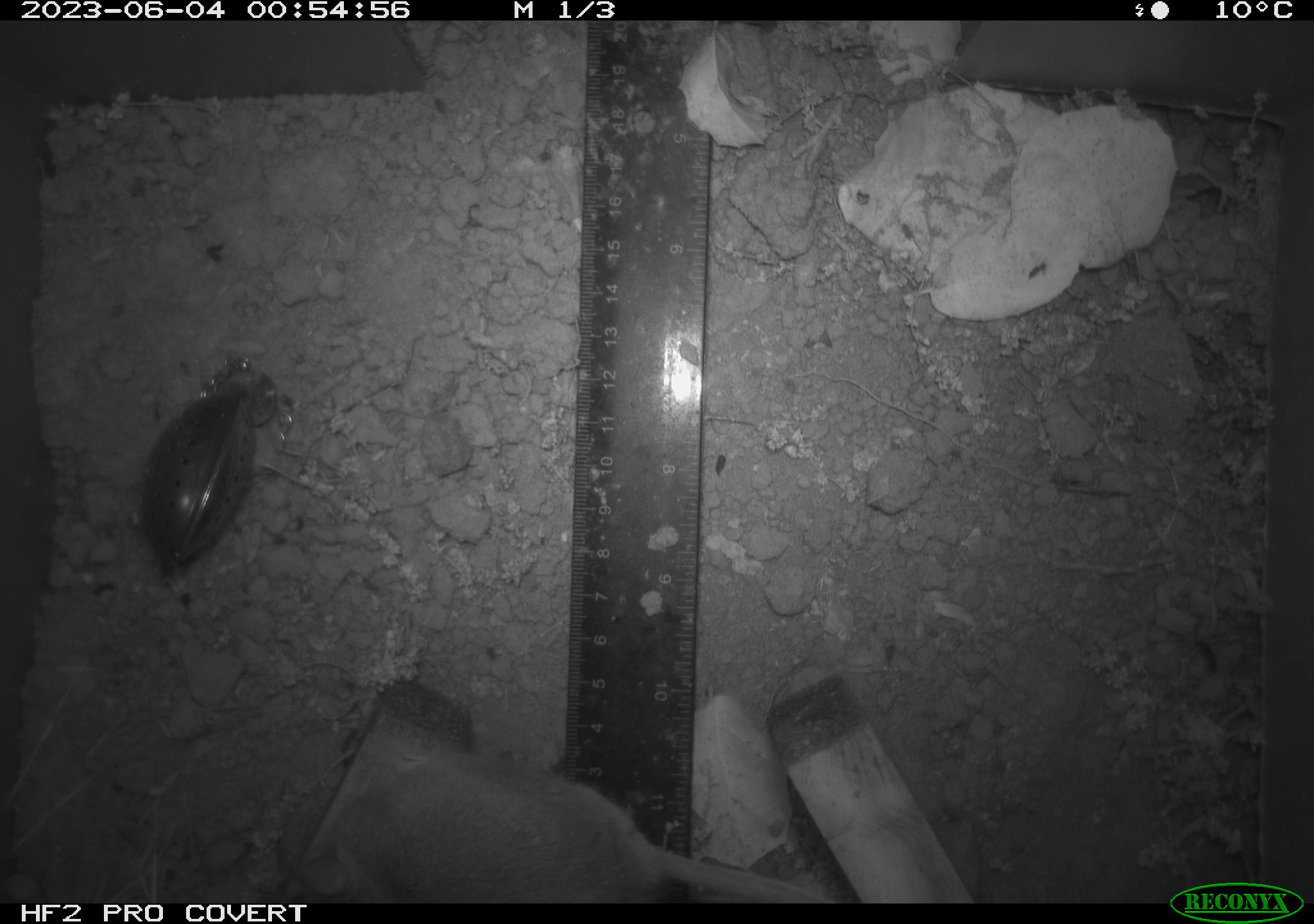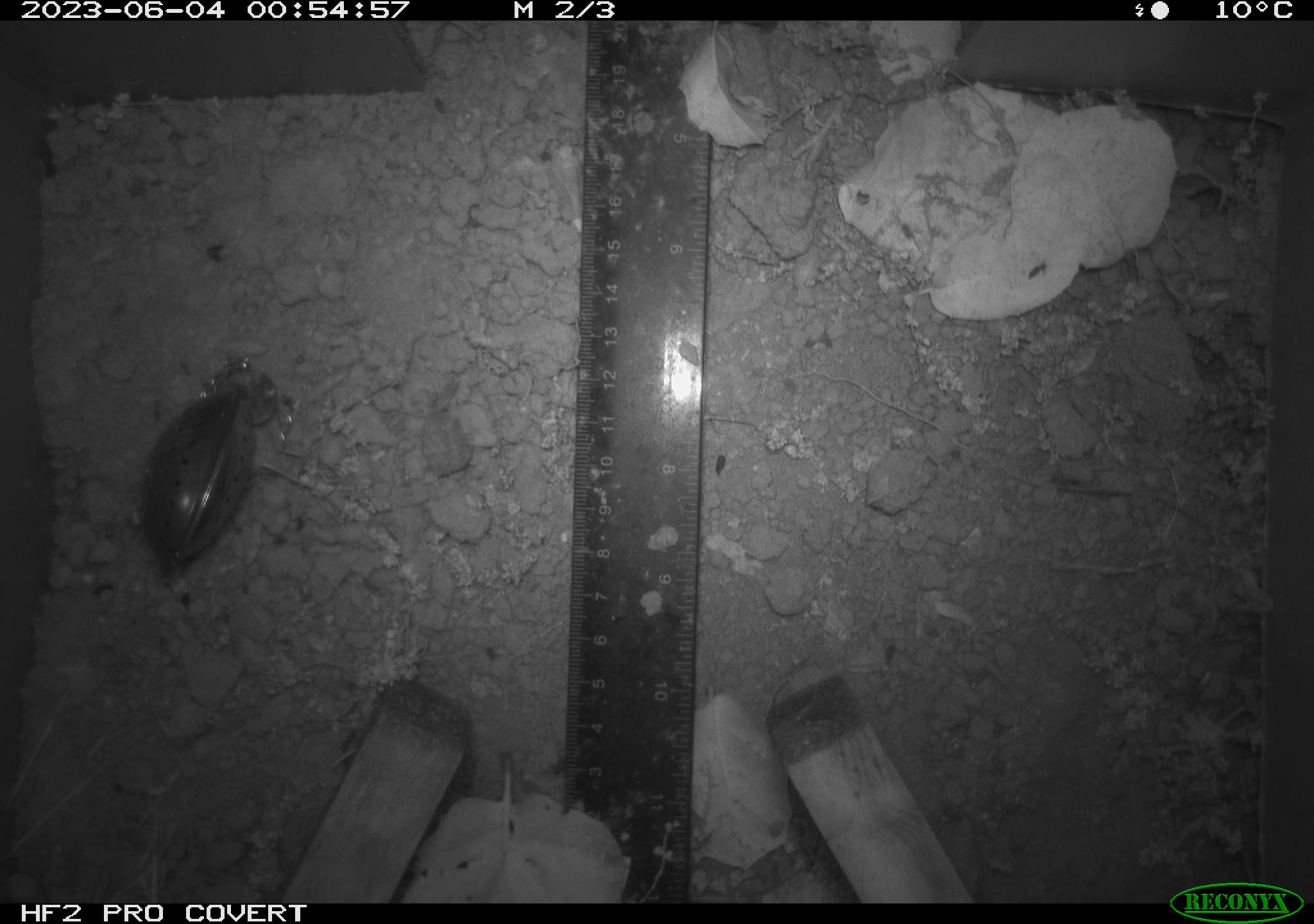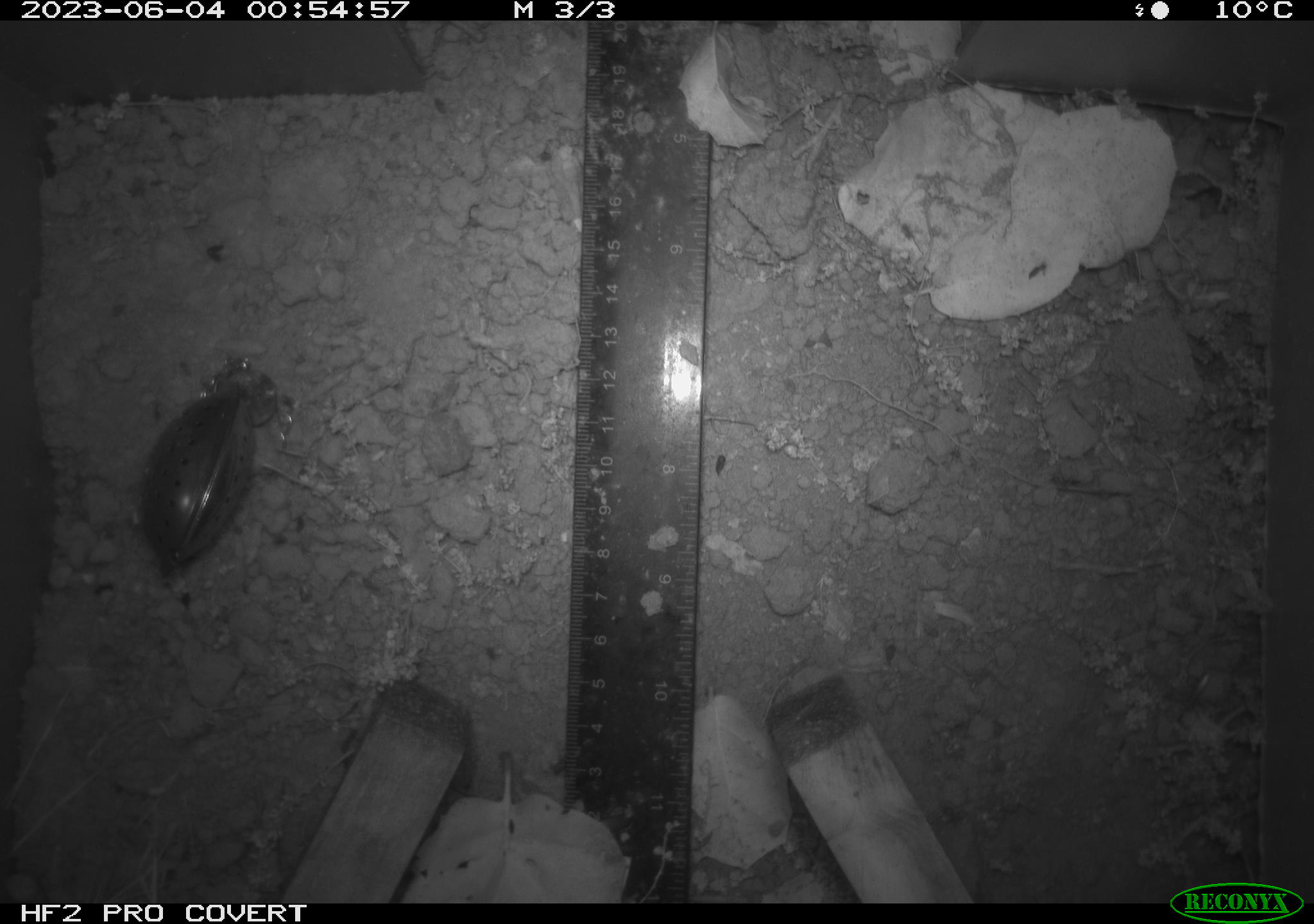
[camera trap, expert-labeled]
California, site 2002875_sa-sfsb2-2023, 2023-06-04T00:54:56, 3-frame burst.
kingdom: Animalia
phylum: Chordata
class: Mammalia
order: Rodentia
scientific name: Rodentia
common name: mouse species